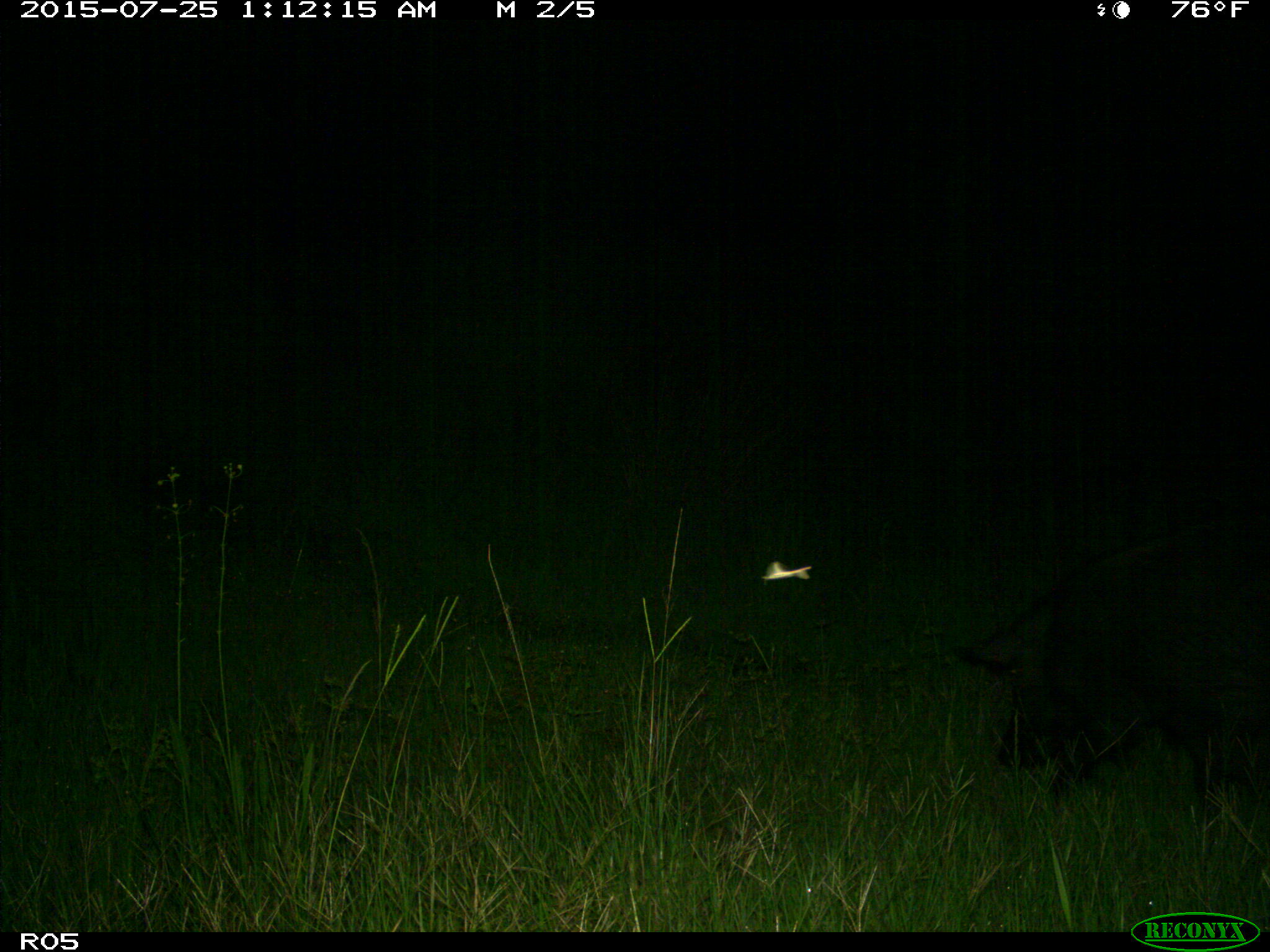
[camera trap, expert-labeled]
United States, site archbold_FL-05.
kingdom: Animalia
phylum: Chordata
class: Mammalia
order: Artiodactyla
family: Suidae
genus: Sus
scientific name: Sus scrofa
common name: wild boar